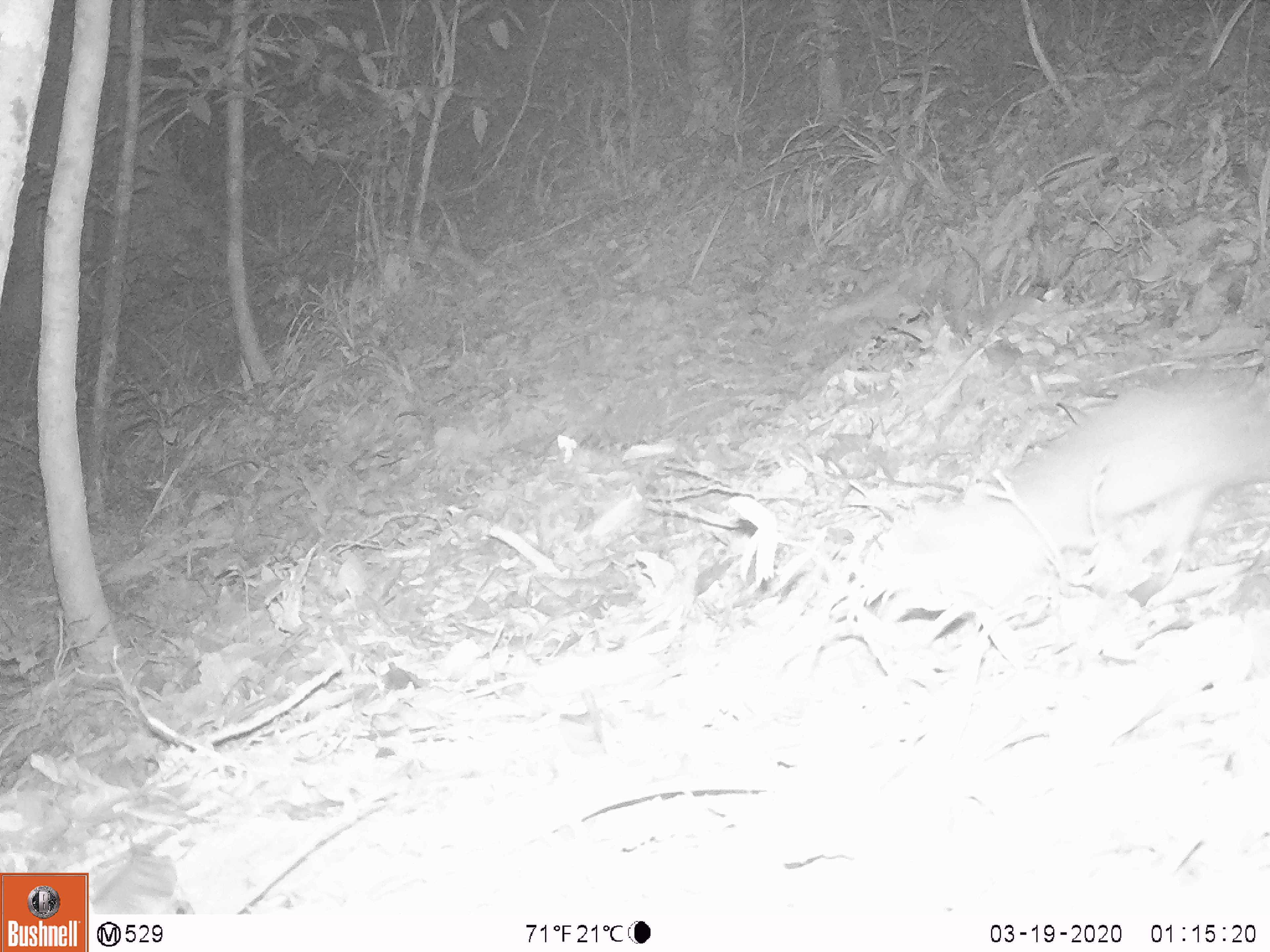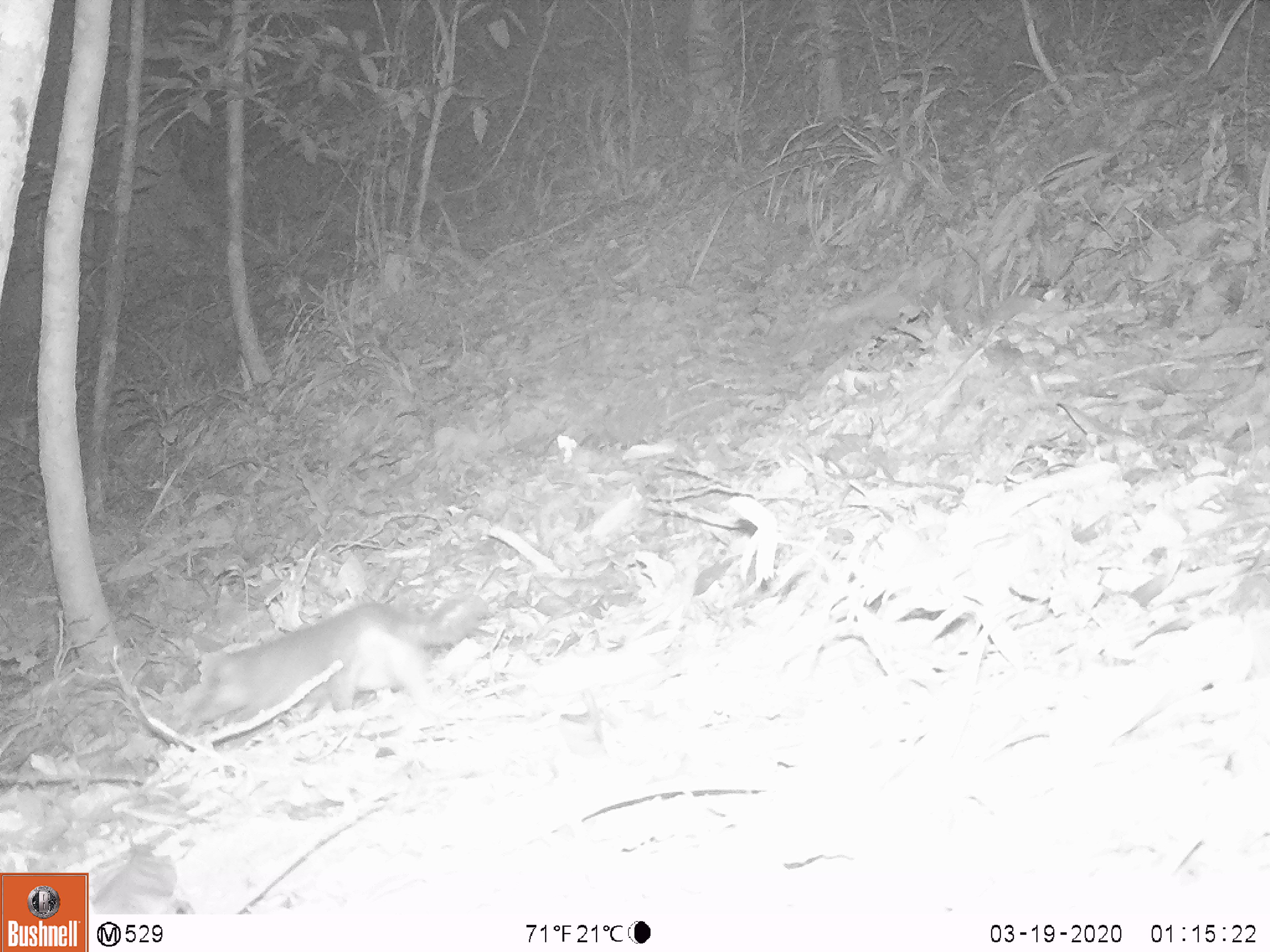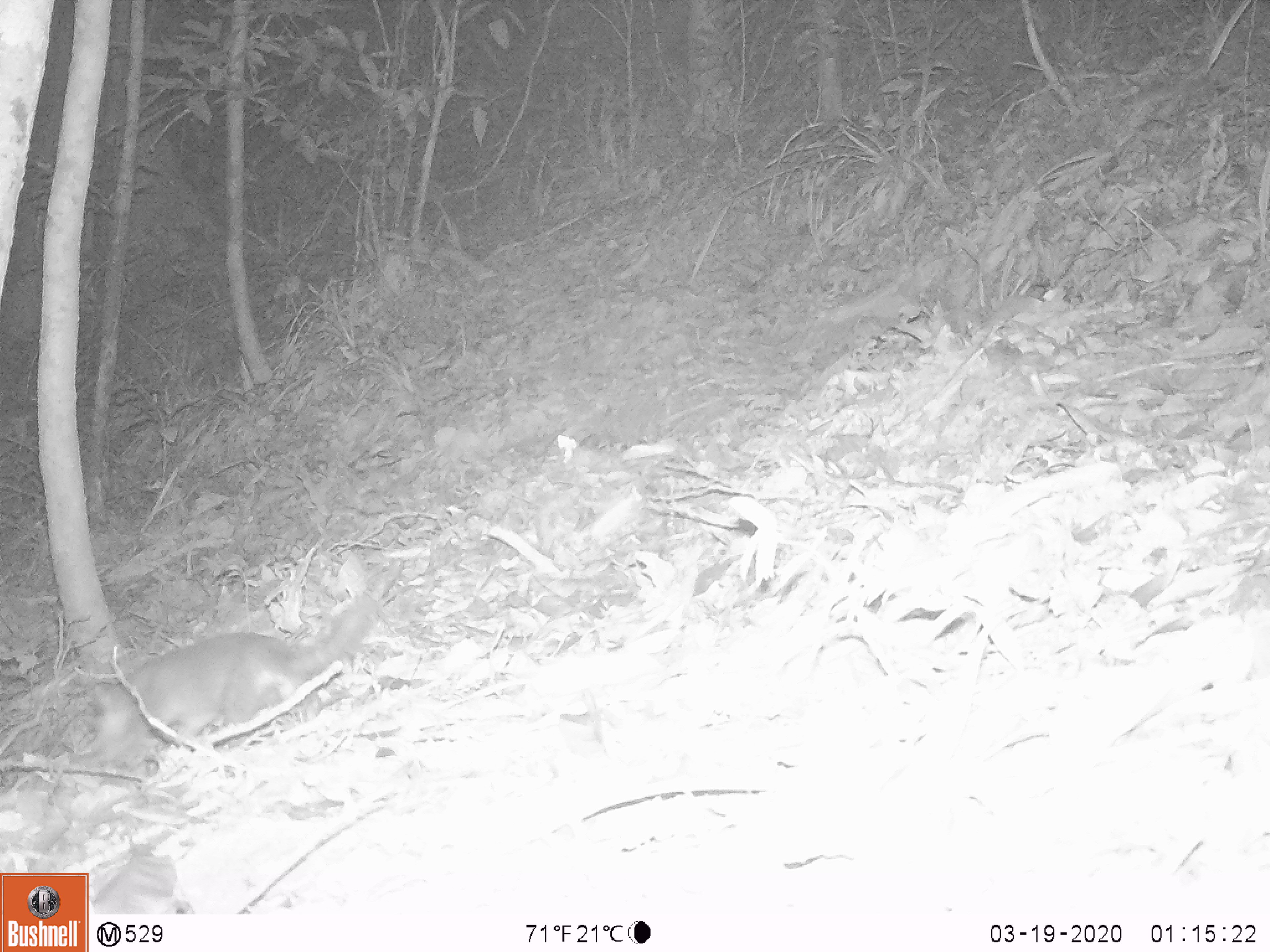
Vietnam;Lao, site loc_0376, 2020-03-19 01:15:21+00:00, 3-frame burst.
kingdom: Animalia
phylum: Chordata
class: Mammalia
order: Carnivora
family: Mustelidae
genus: Melogale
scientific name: Melogale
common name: ferret badger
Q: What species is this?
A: Ferret badger (Melogale).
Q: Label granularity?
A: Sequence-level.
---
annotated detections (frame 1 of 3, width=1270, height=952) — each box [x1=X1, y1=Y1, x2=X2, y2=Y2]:
ferret badger: [x1=991, y1=381, x2=1267, y2=574]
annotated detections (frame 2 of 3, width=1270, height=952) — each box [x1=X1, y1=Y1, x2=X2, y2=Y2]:
ferret badger: [x1=186, y1=592, x2=487, y2=729]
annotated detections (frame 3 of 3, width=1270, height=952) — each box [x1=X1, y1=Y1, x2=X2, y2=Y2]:
ferret badger: [x1=86, y1=592, x2=381, y2=764]